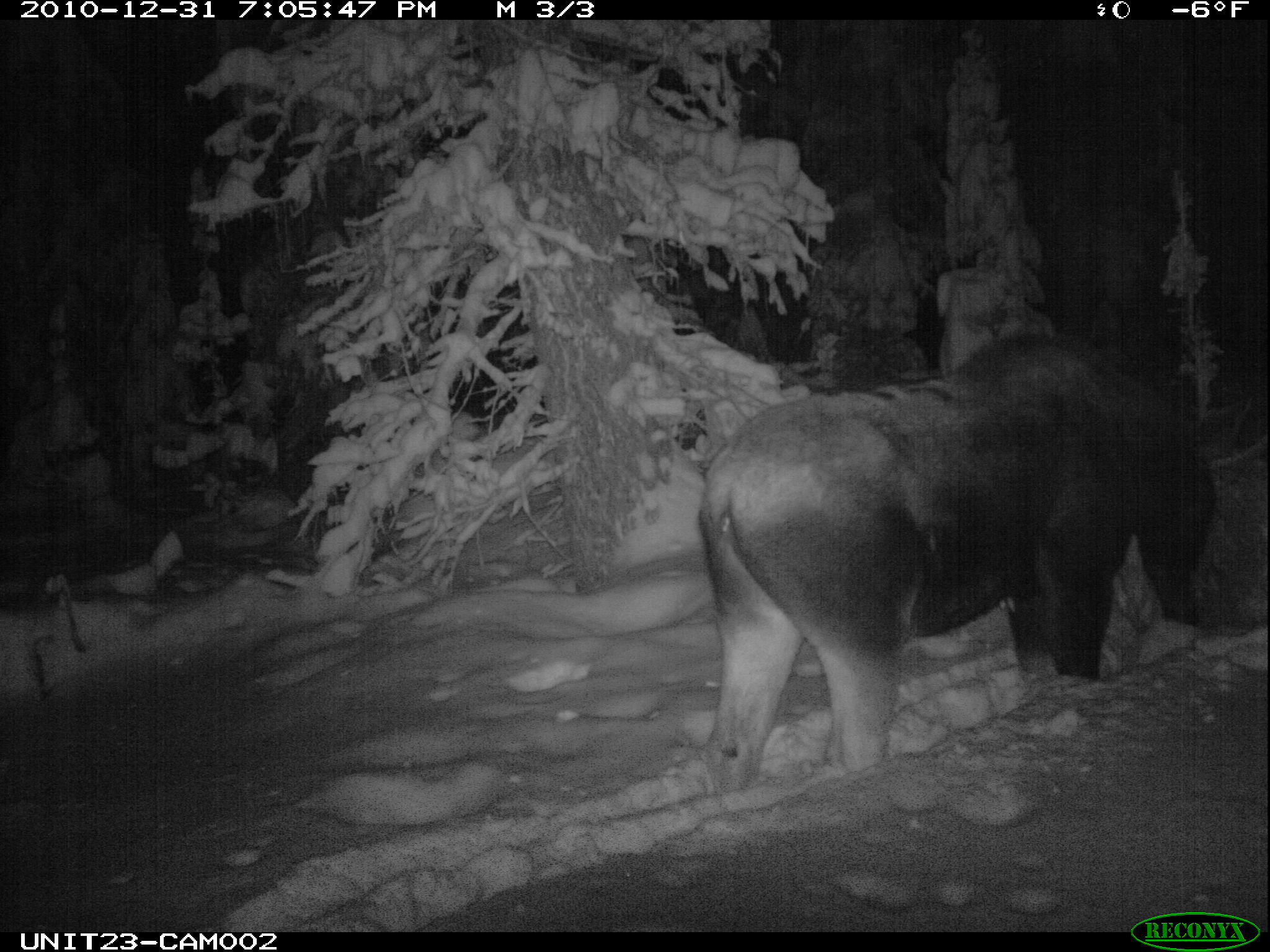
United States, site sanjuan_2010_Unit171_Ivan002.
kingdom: Animalia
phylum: Chordata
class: Mammalia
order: Artiodactyla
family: Cervidae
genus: Alces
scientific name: Alces alces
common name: moose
Alces alces (moose).